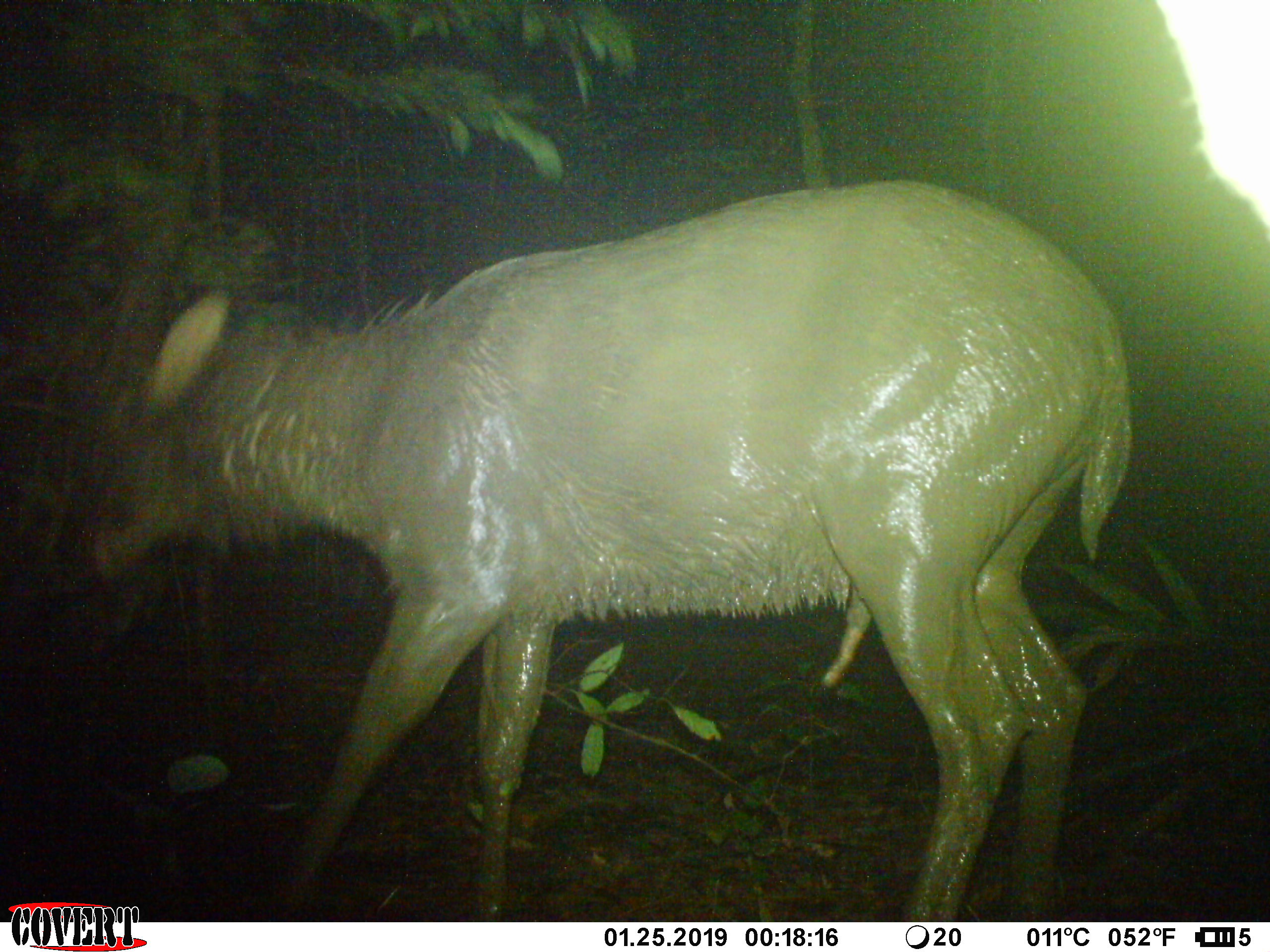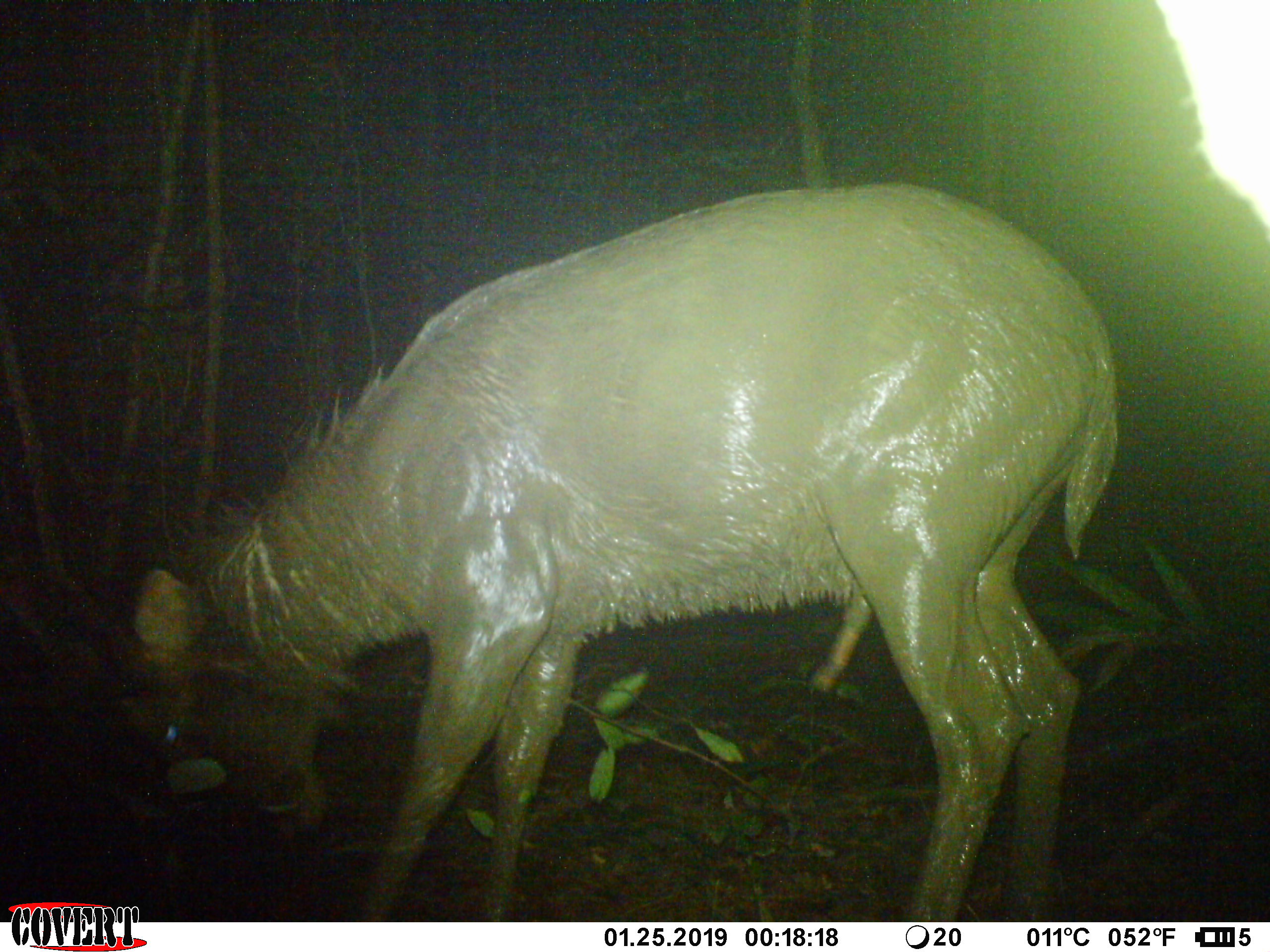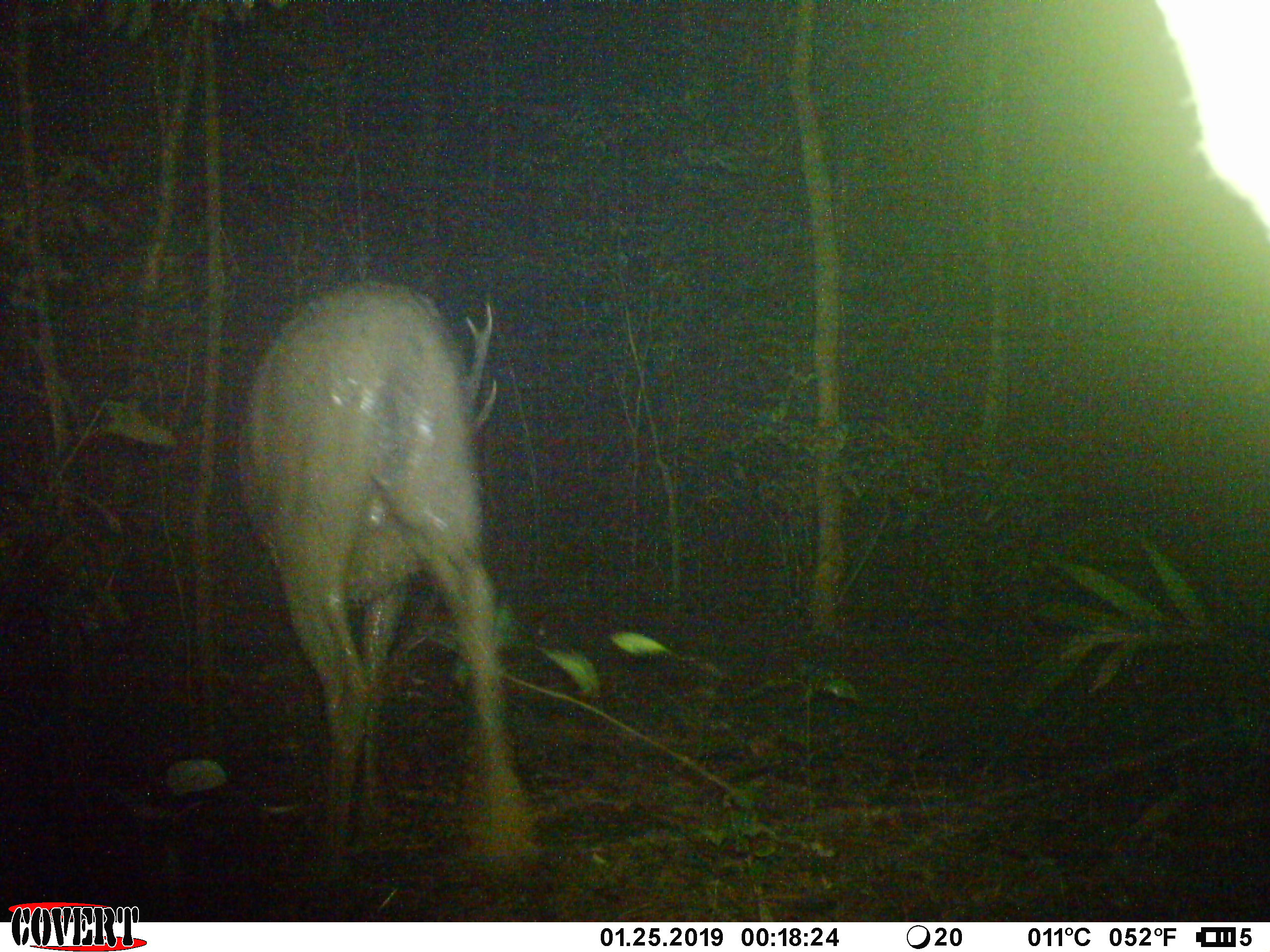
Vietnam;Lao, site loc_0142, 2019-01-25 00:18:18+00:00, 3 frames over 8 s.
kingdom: Animalia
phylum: Chordata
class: Mammalia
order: Artiodactyla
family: Cervidae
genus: Rusa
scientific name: Rusa unicolor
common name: sambar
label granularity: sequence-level